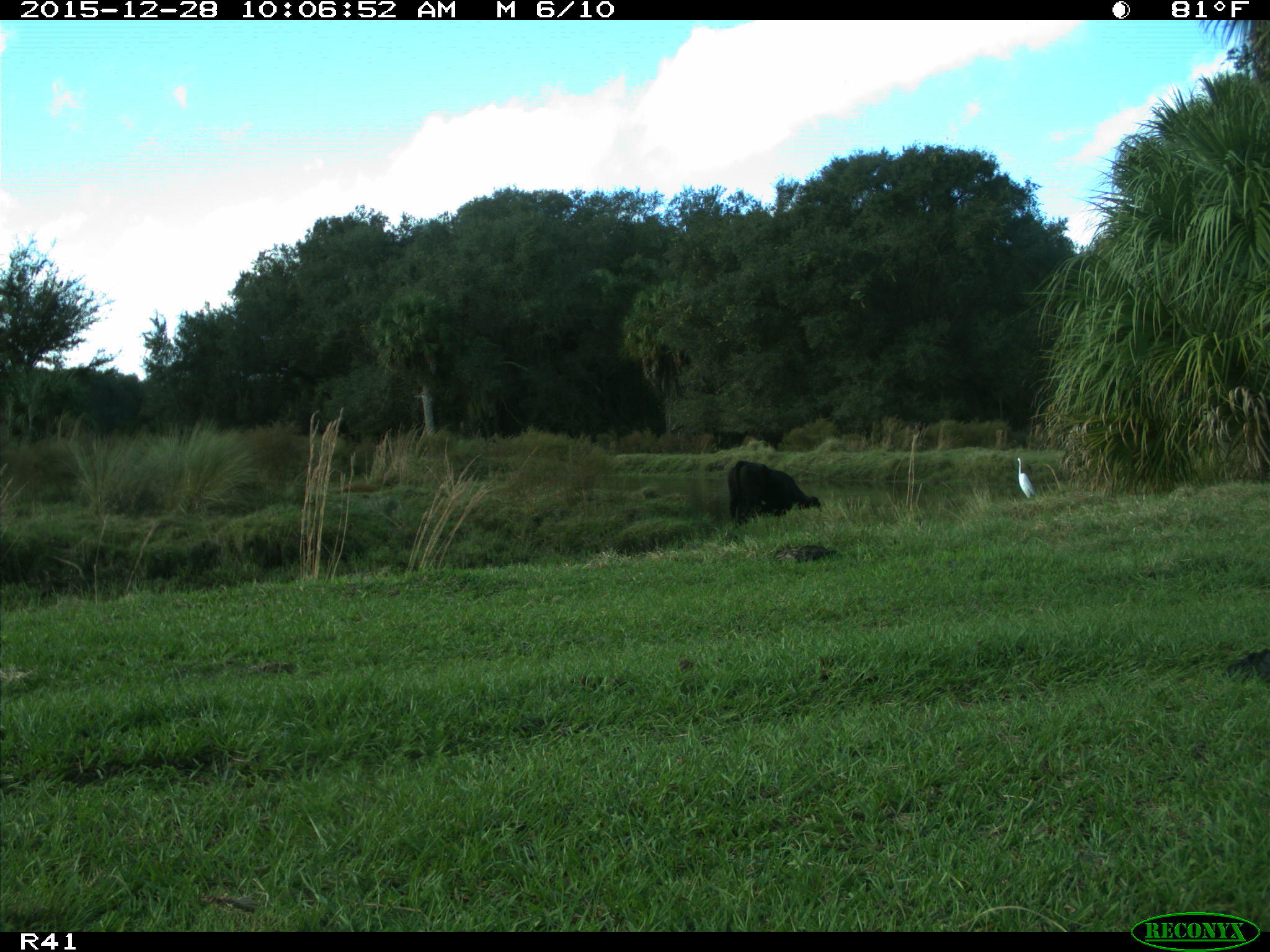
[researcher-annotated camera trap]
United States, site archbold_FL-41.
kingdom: Animalia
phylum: Chordata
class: Mammalia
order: Artiodactyla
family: Bovidae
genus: Bos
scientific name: Bos taurus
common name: domestic cow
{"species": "Bos taurus (domestic cow)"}